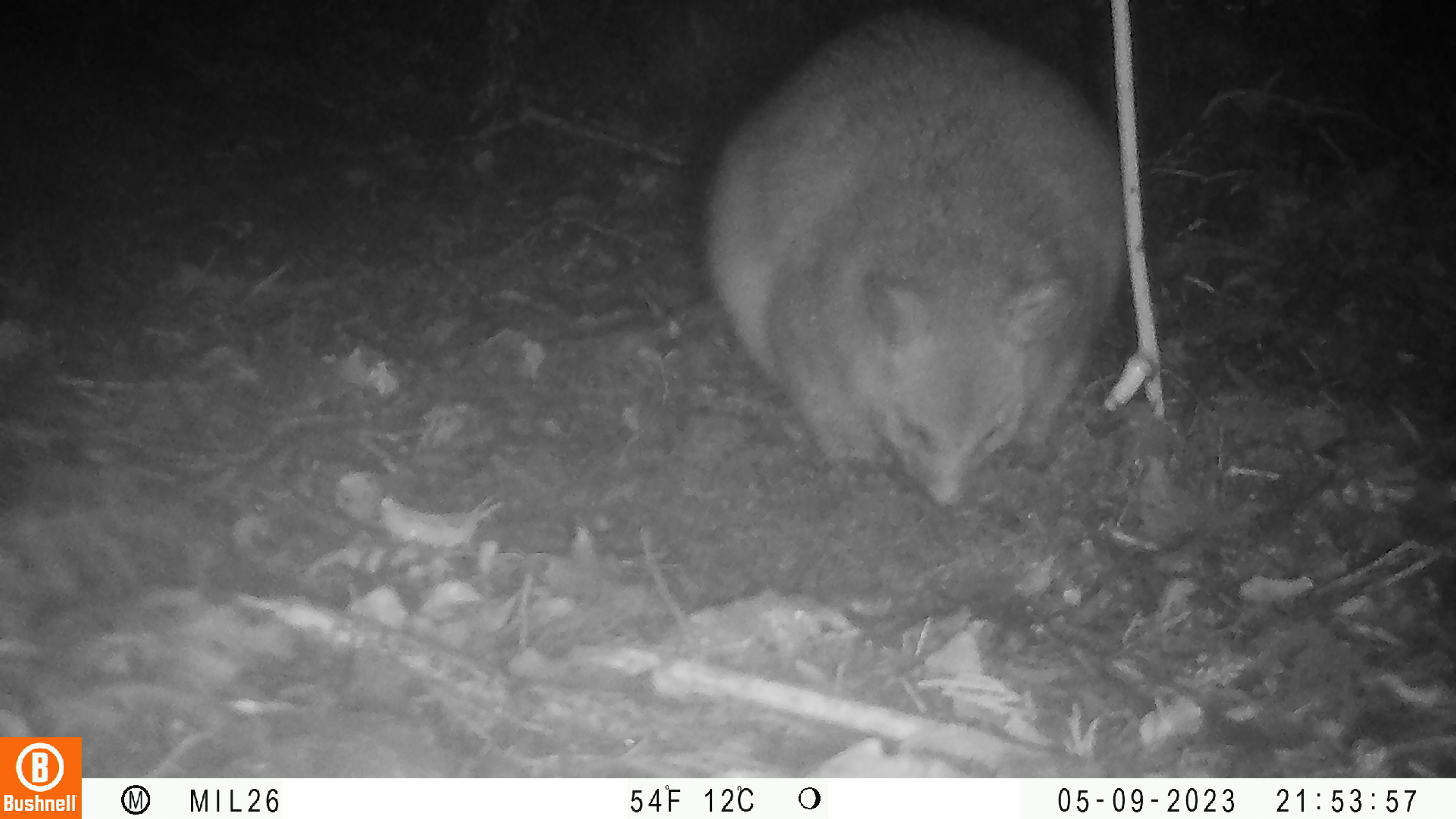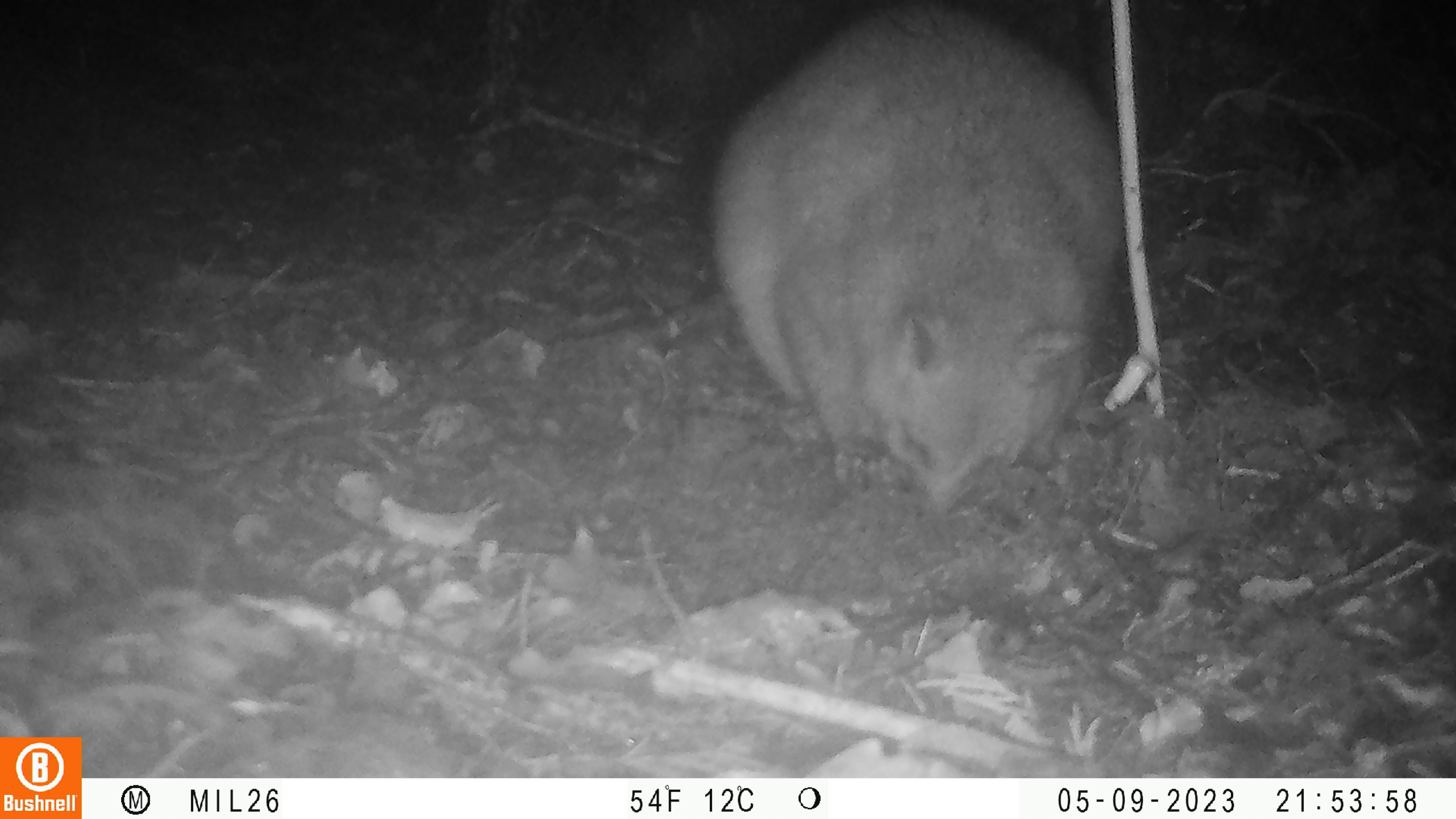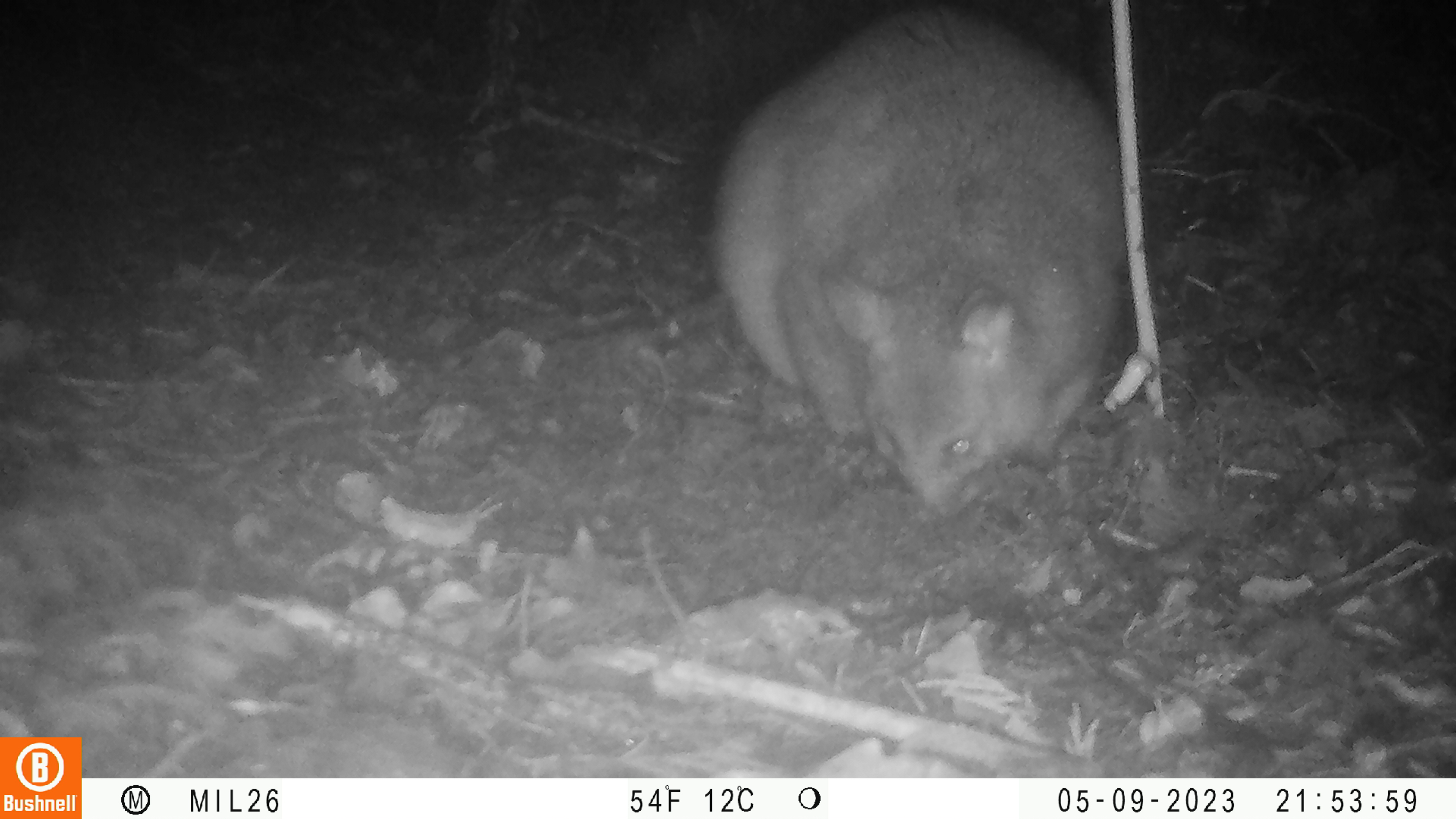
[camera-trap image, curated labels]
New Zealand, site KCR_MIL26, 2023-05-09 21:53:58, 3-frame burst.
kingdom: Animalia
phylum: Chordata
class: Mammalia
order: Diprotodontia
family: Phalangeridae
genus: Trichosurus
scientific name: Trichosurus vulpecula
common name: common brushtail possum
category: possum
Possum (common brushtail possum) (Trichosurus vulpecula).